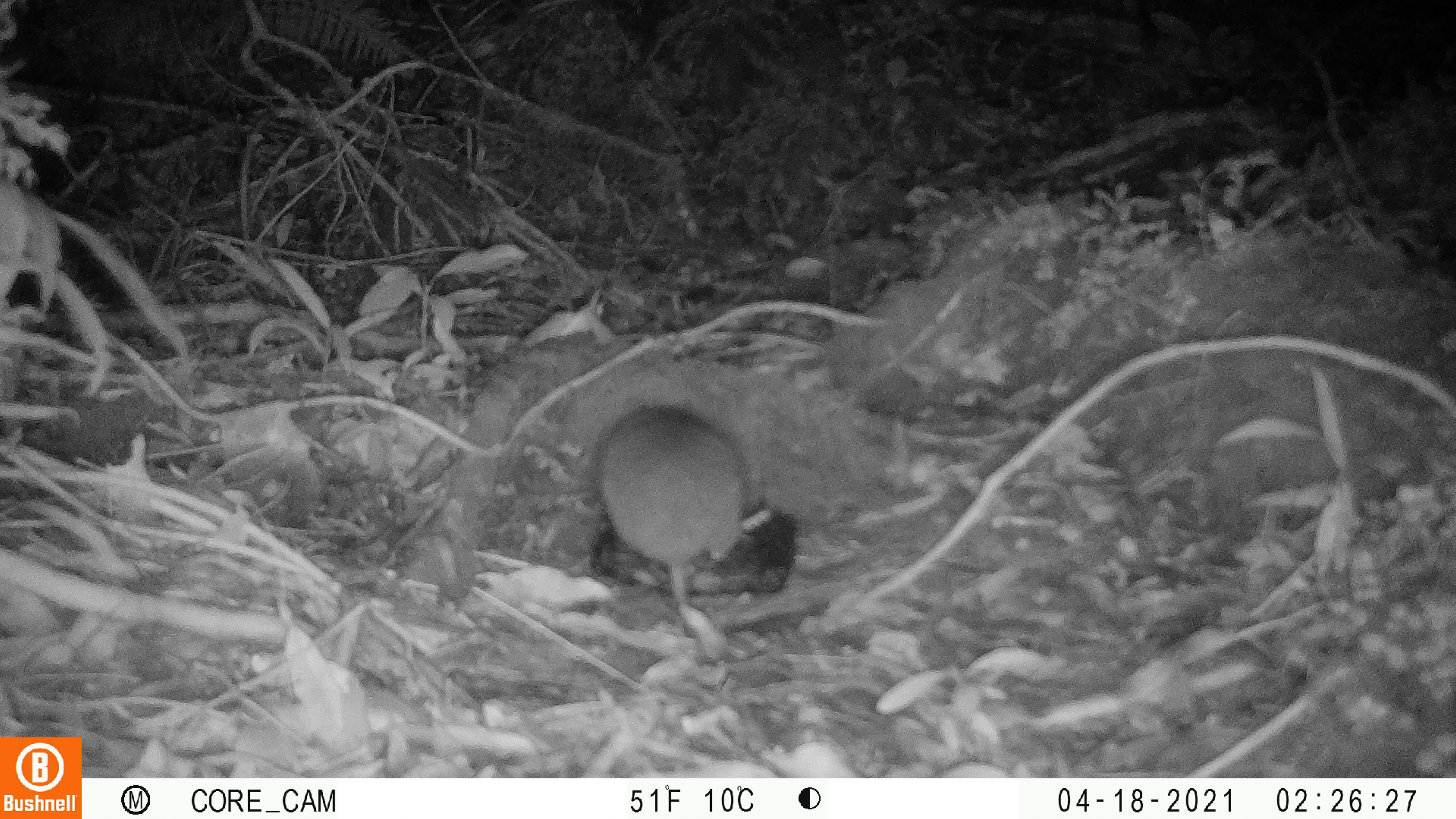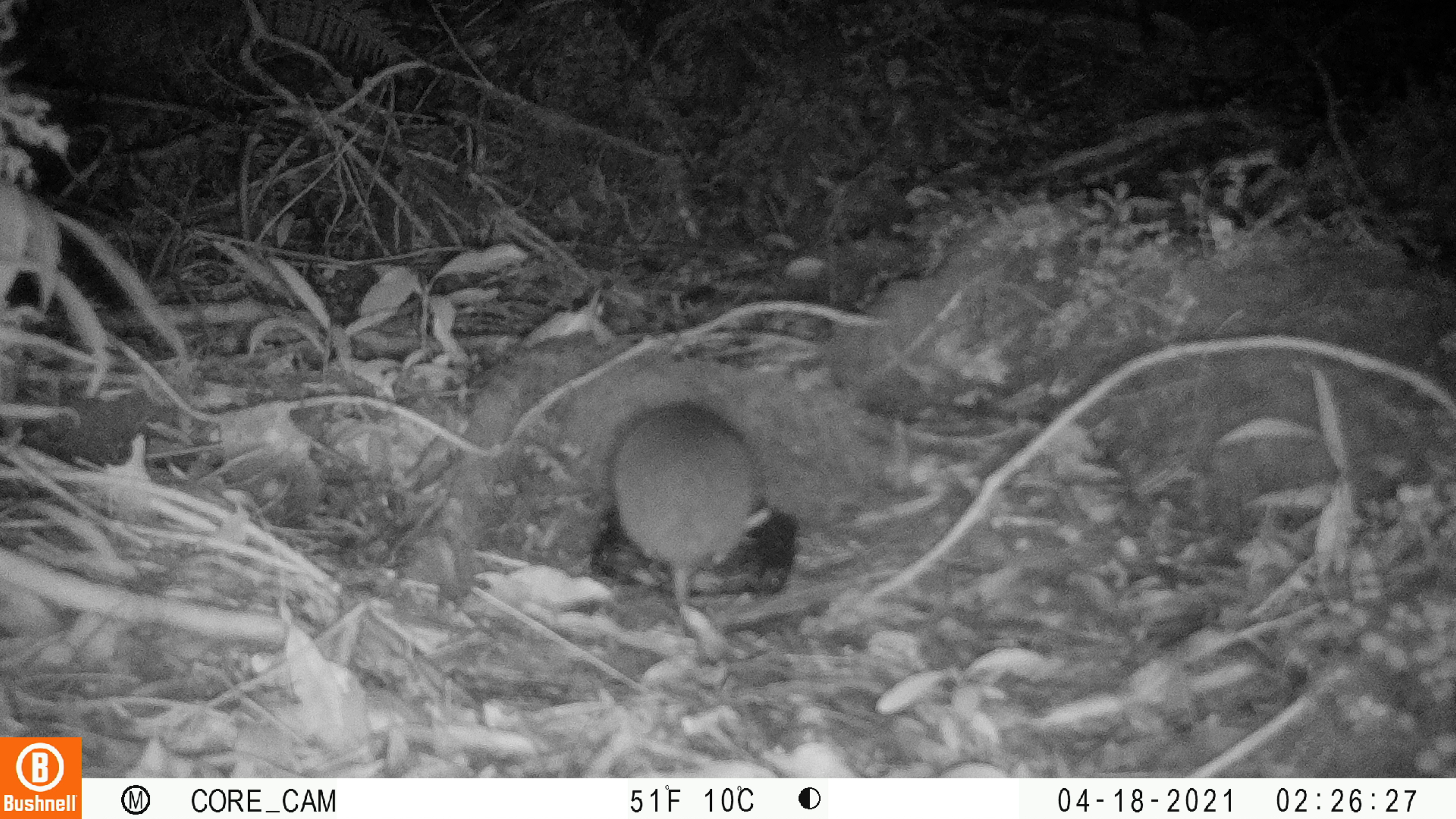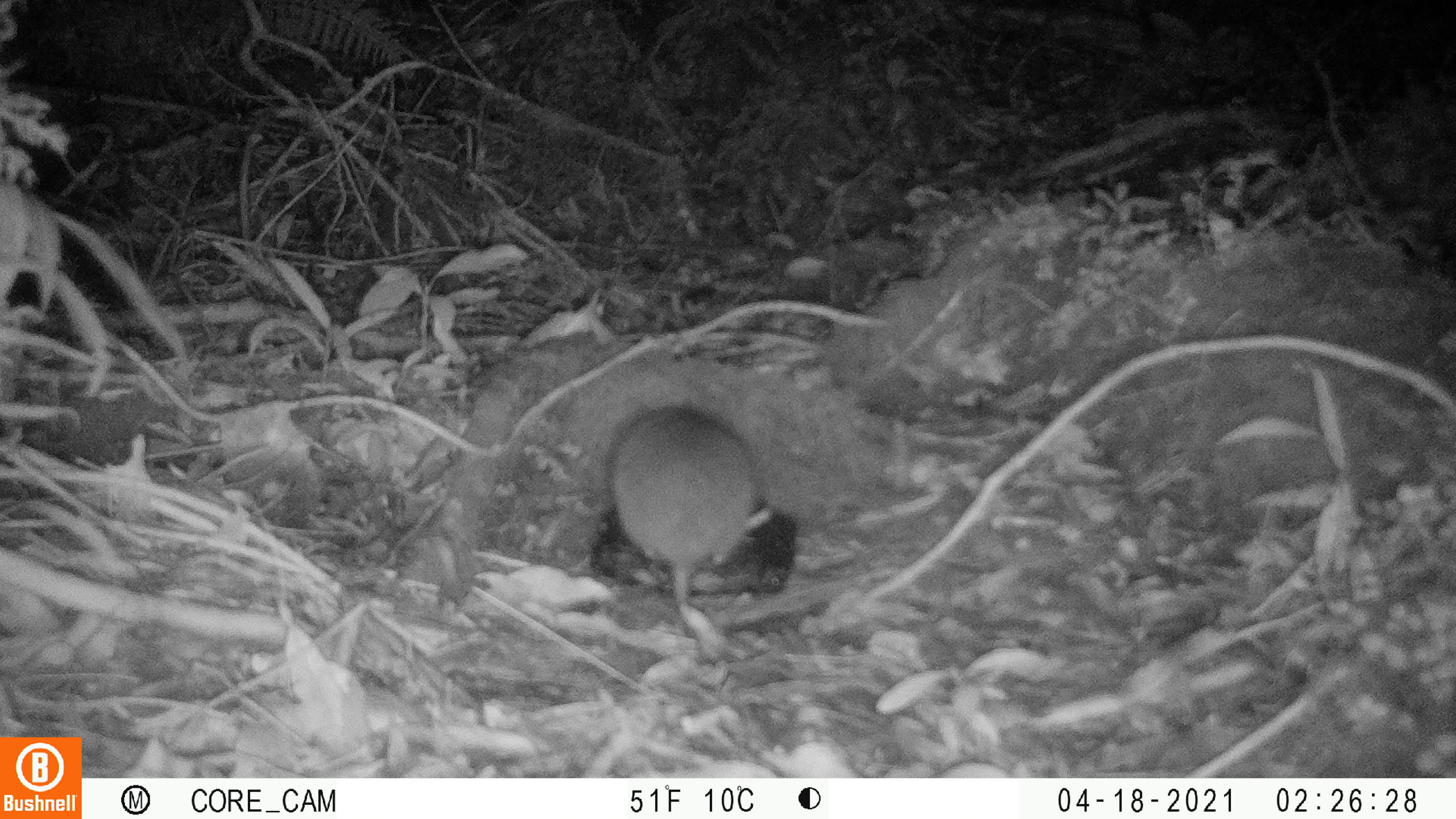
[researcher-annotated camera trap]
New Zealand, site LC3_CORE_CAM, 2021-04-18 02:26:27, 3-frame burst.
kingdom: Animalia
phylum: Chordata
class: Mammalia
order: Rodentia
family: Muridae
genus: Rattus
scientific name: Rattus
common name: rat